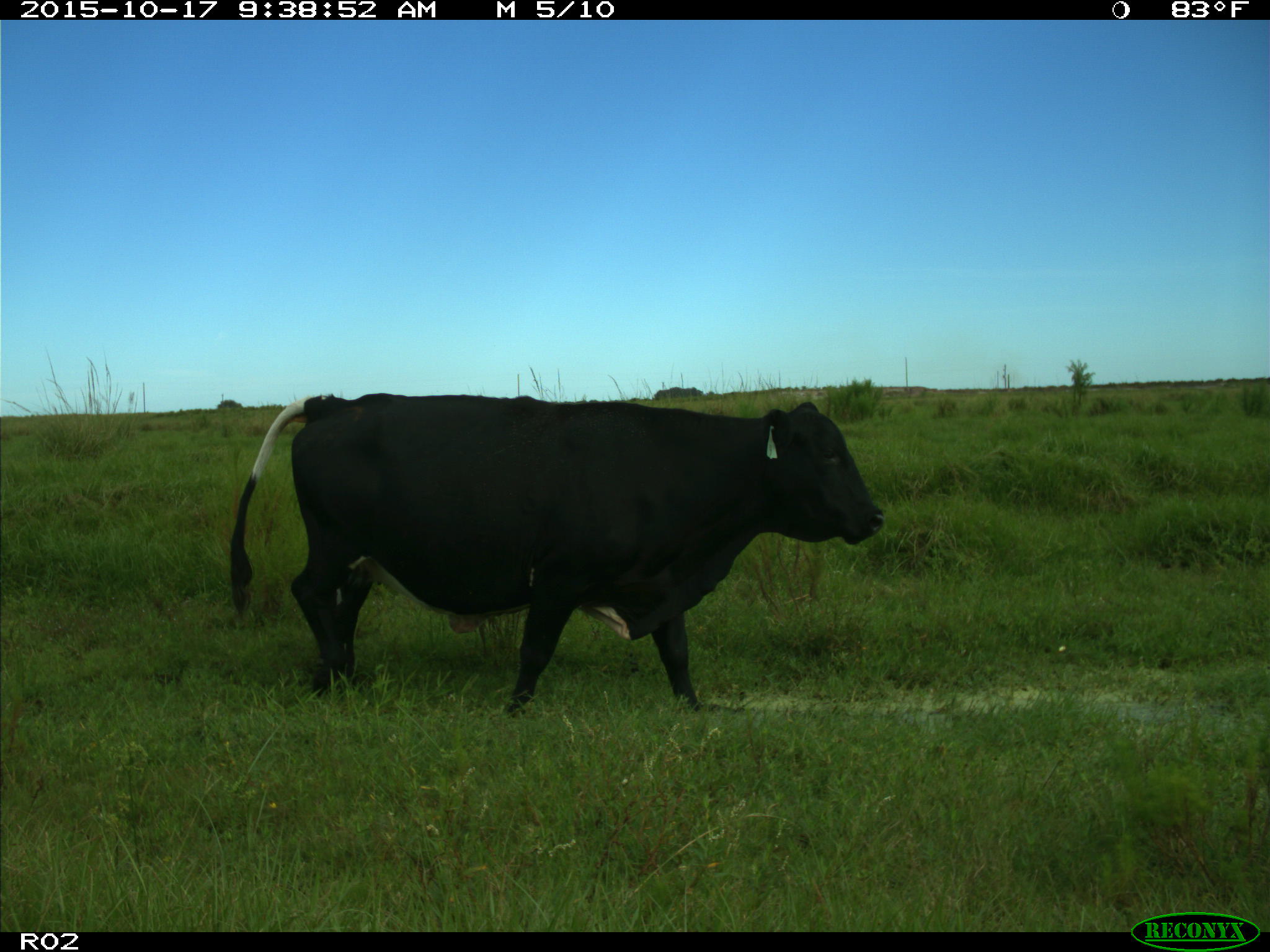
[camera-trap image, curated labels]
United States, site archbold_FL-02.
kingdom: Animalia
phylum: Chordata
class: Mammalia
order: Artiodactyla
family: Bovidae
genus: Bos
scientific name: Bos taurus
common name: domestic cow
Bos taurus (domestic cow).